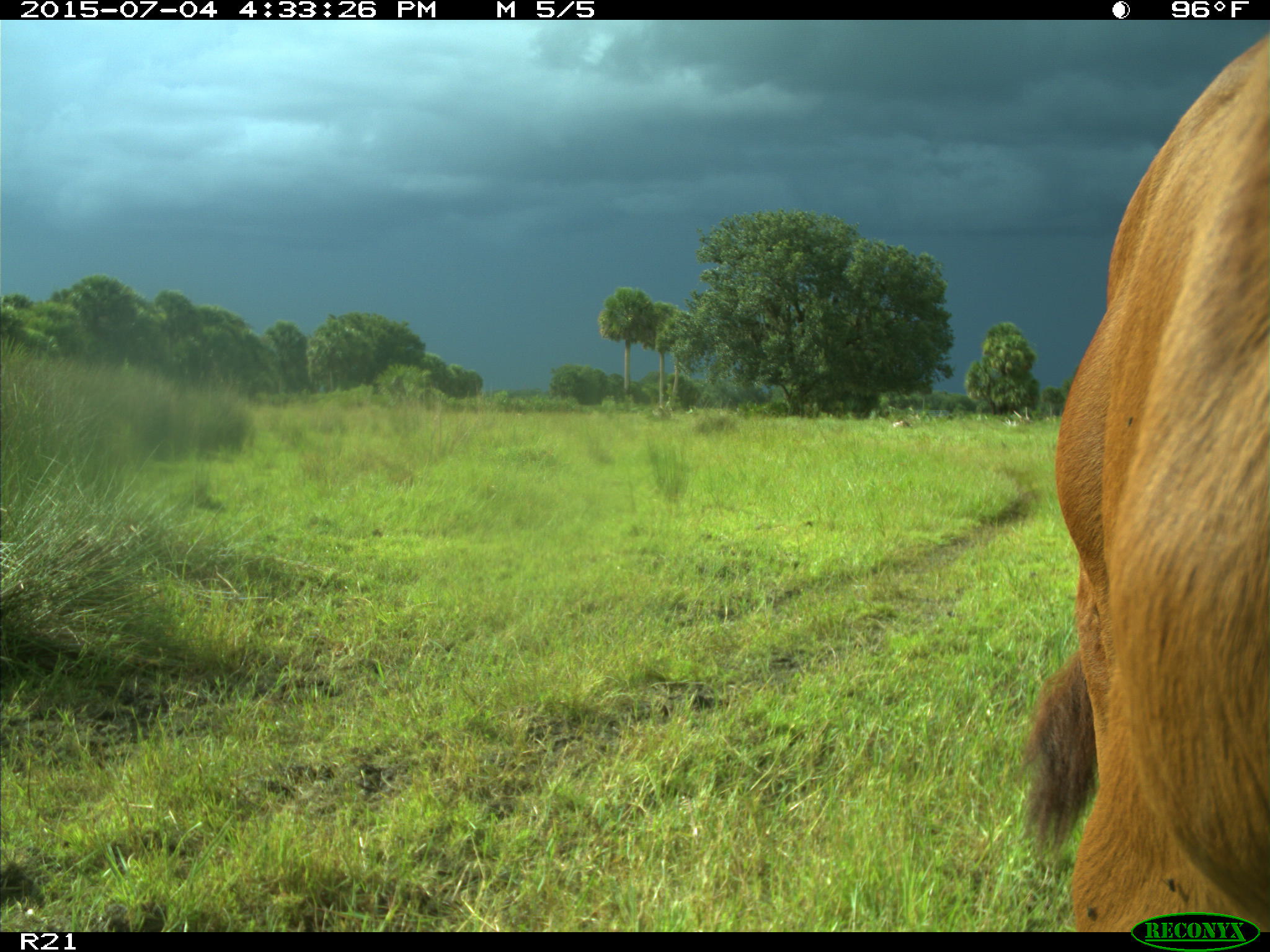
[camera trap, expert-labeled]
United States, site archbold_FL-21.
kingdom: Animalia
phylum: Chordata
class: Mammalia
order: Artiodactyla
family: Bovidae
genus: Bos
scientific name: Bos taurus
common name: domestic cow